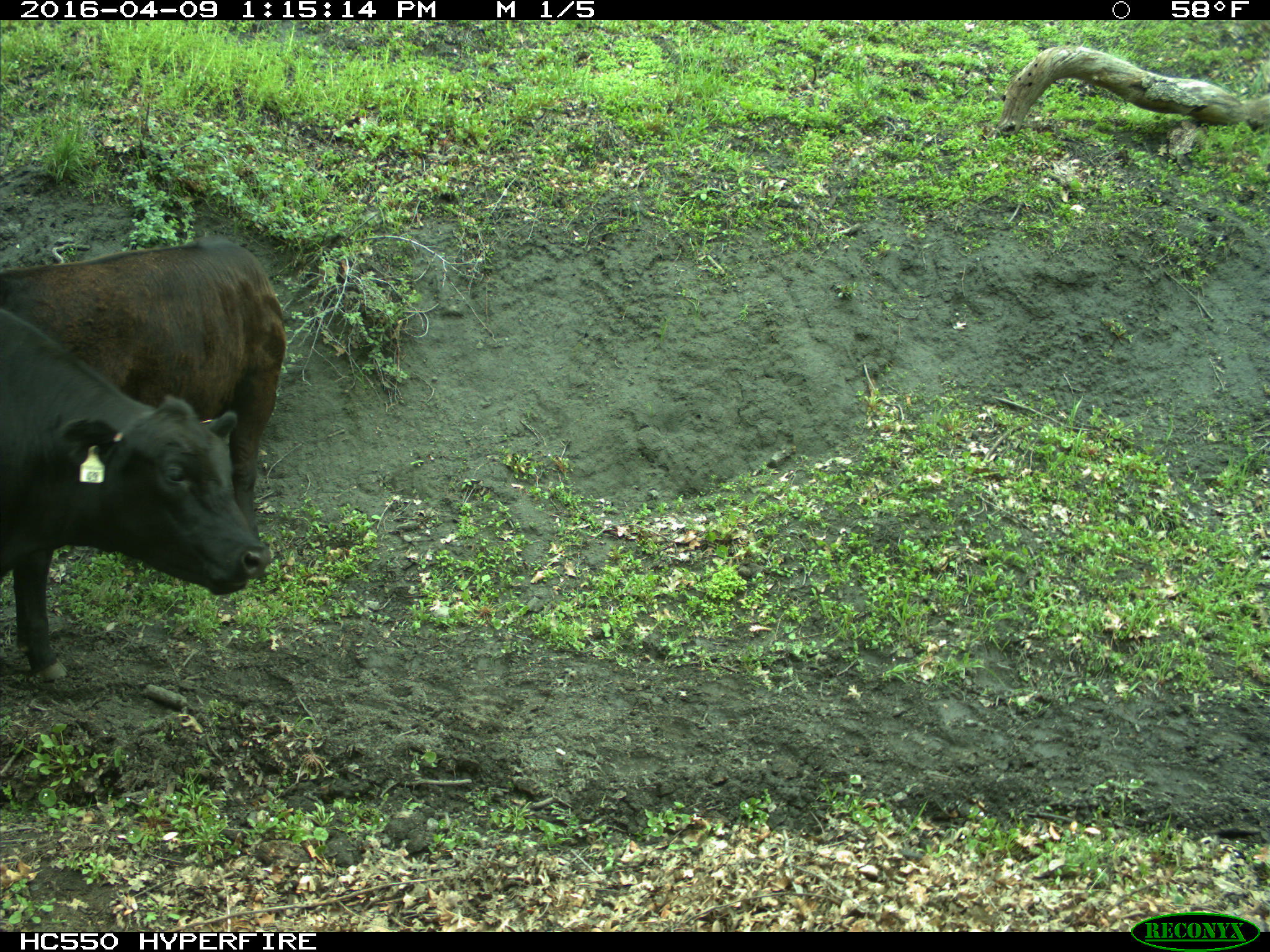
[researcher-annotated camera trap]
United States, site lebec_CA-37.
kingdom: Animalia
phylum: Chordata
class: Mammalia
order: Artiodactyla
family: Bovidae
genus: Bos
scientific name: Bos taurus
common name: domestic cow